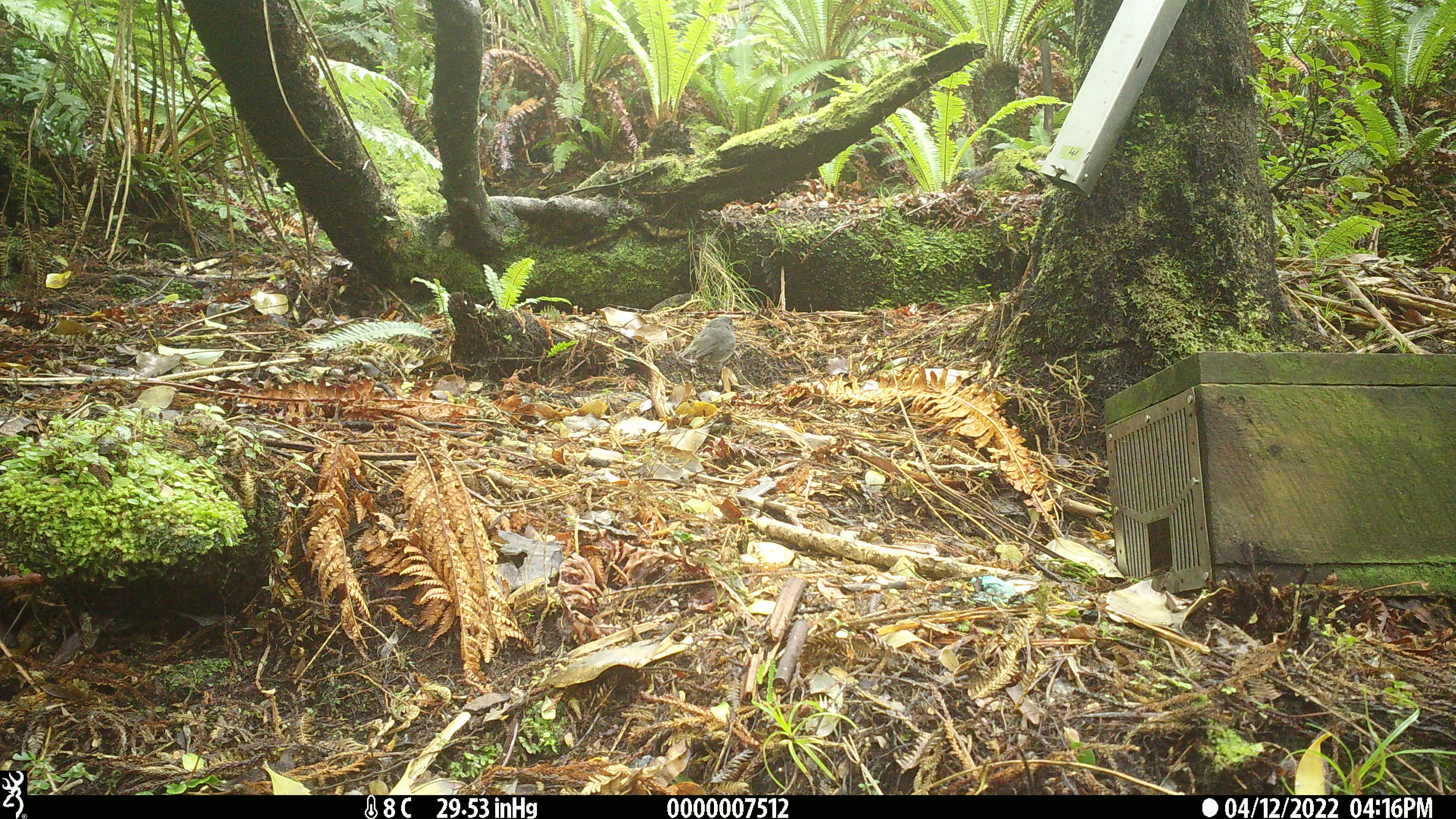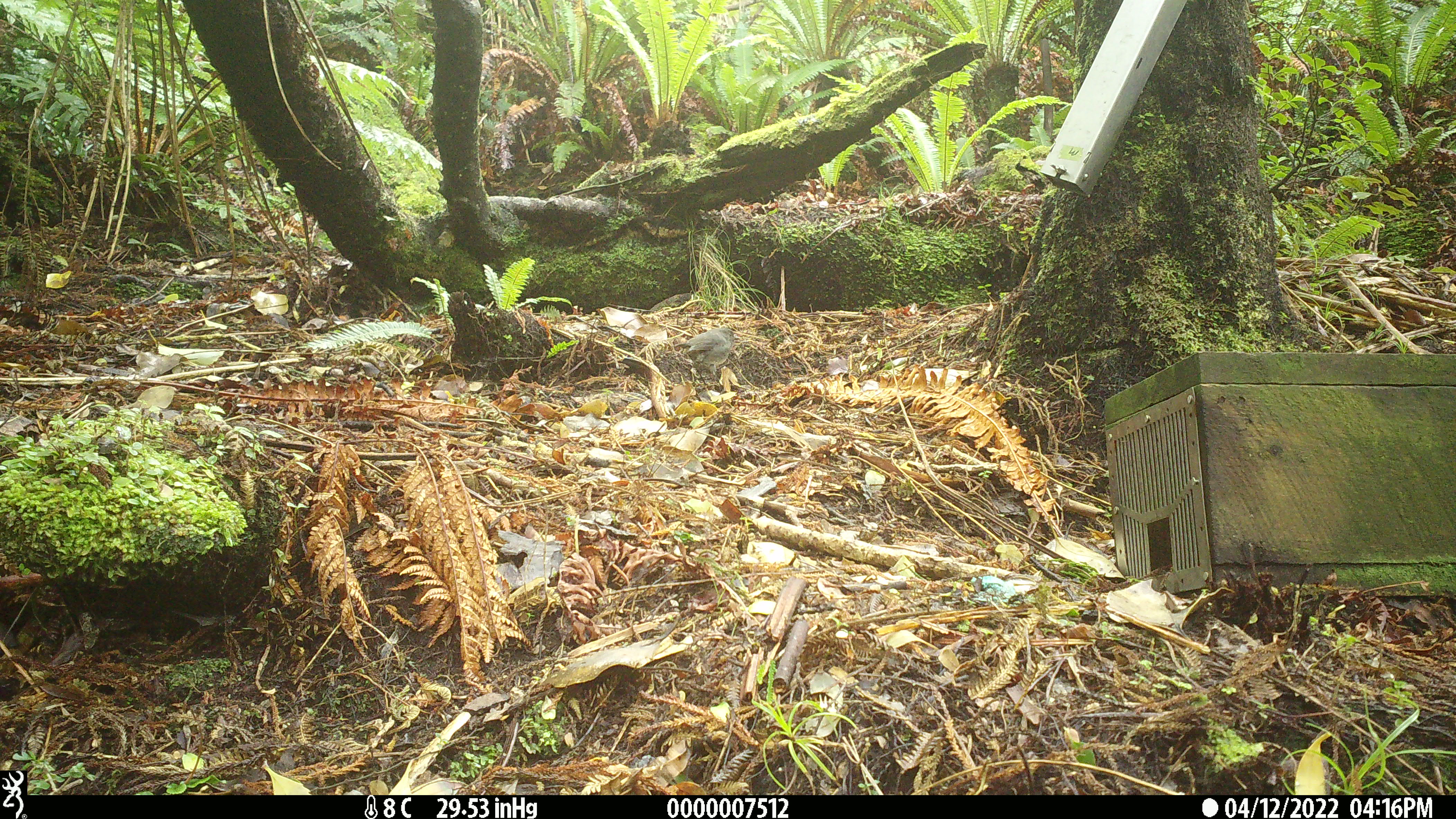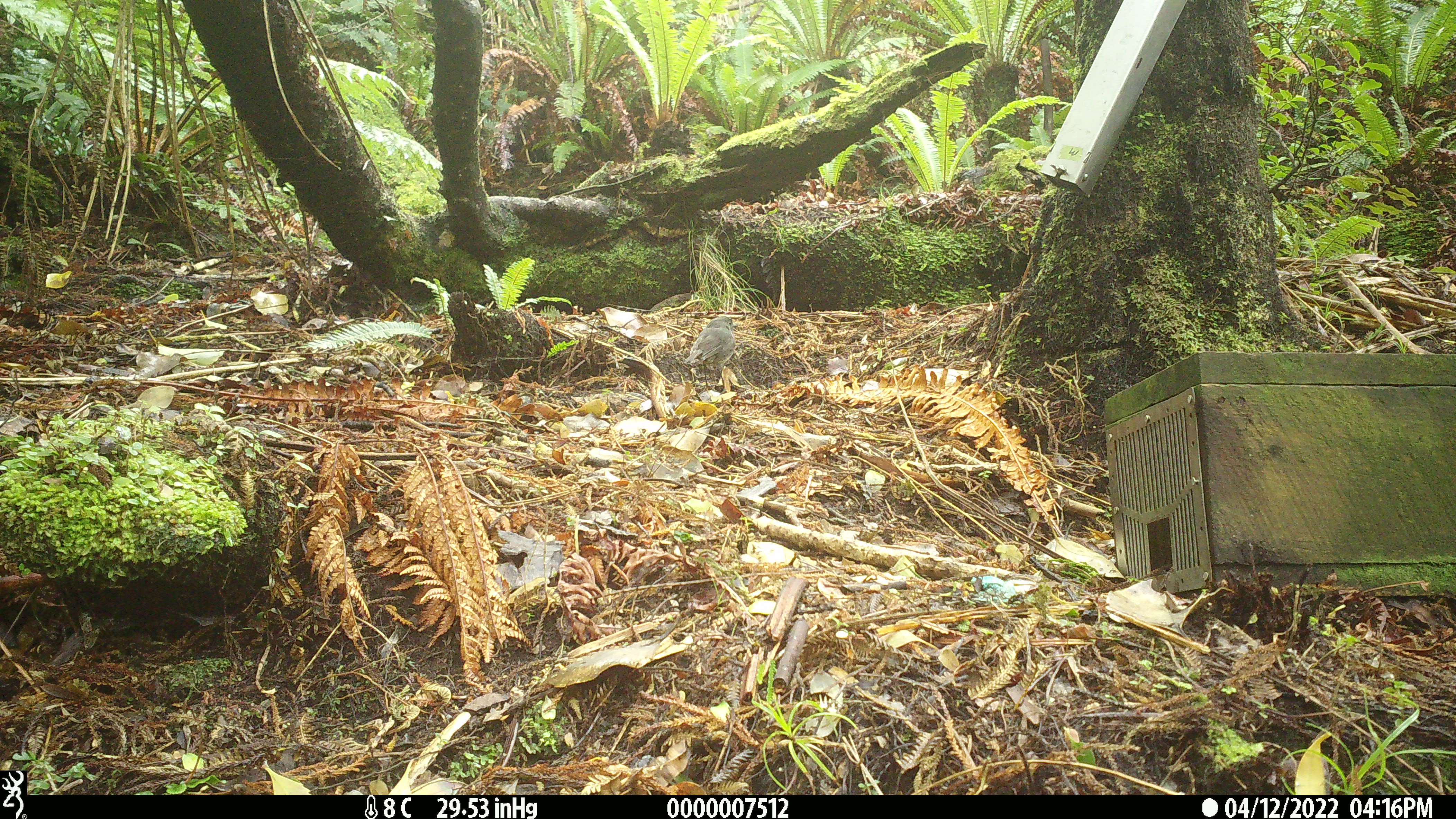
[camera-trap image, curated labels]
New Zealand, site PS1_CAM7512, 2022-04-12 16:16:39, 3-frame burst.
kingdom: Animalia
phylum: Chordata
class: Aves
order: Passeriformes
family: Petroicidae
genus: Petroica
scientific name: Petroica australis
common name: new zealand robin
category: robin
Robin (new zealand robin) (Petroica australis).